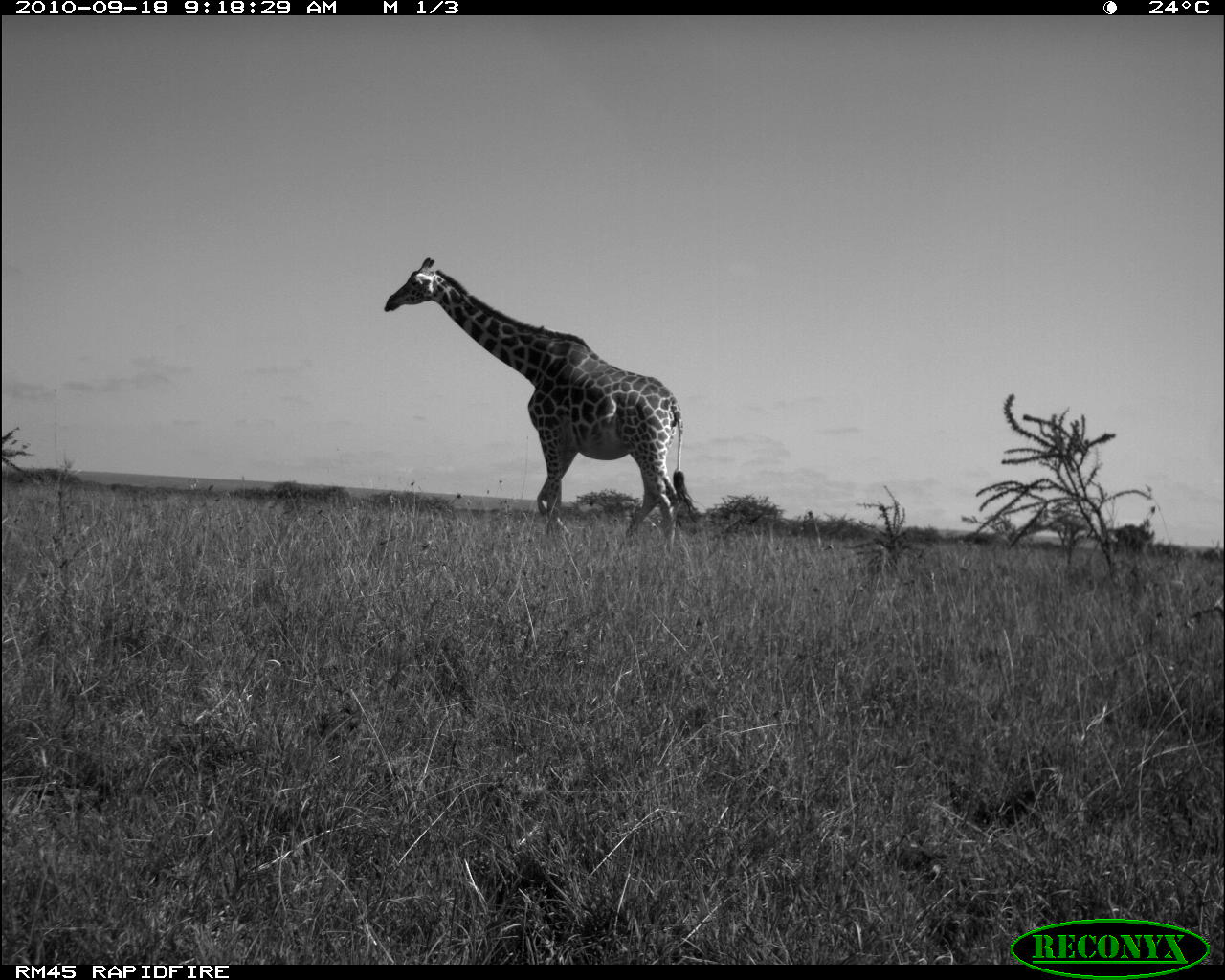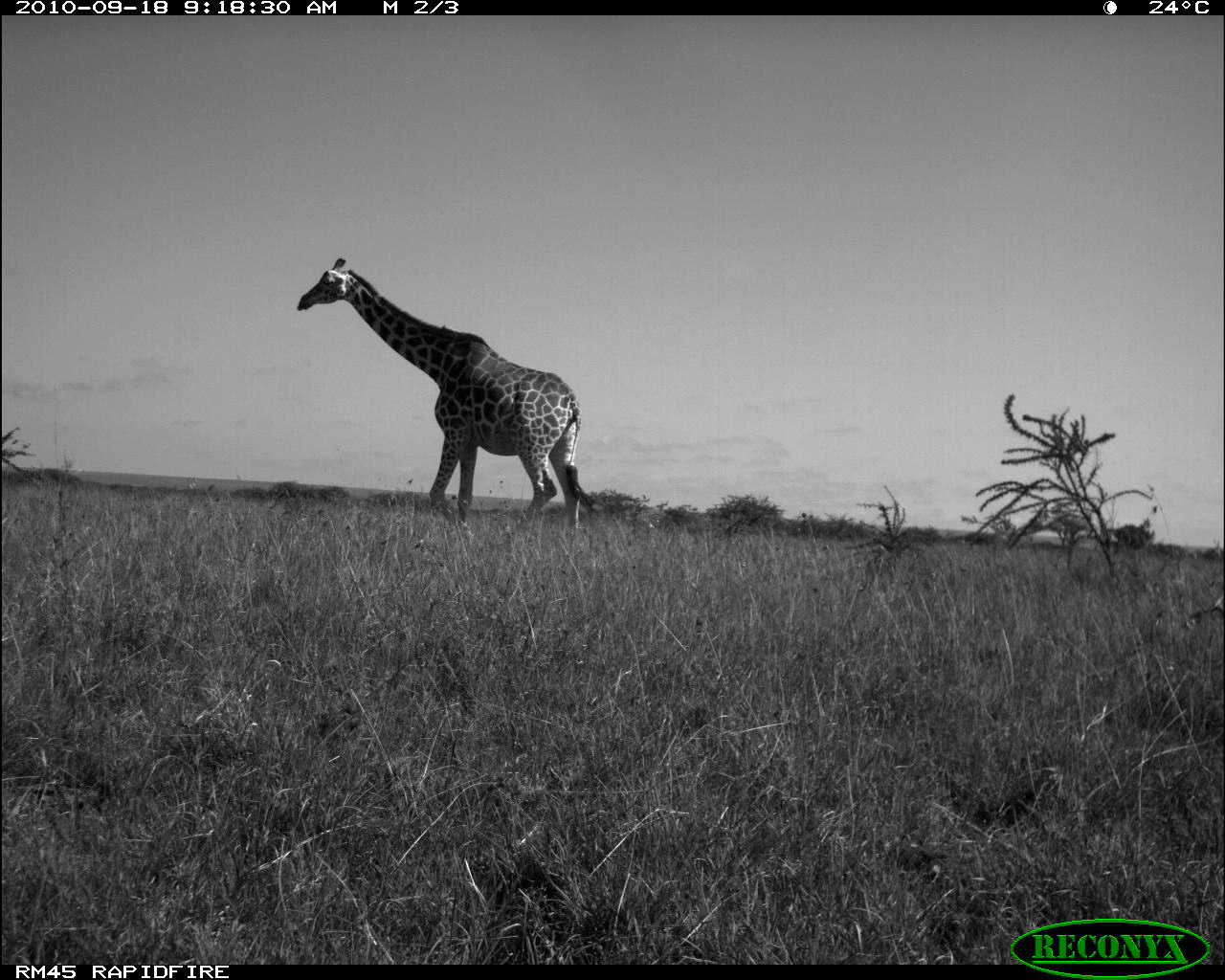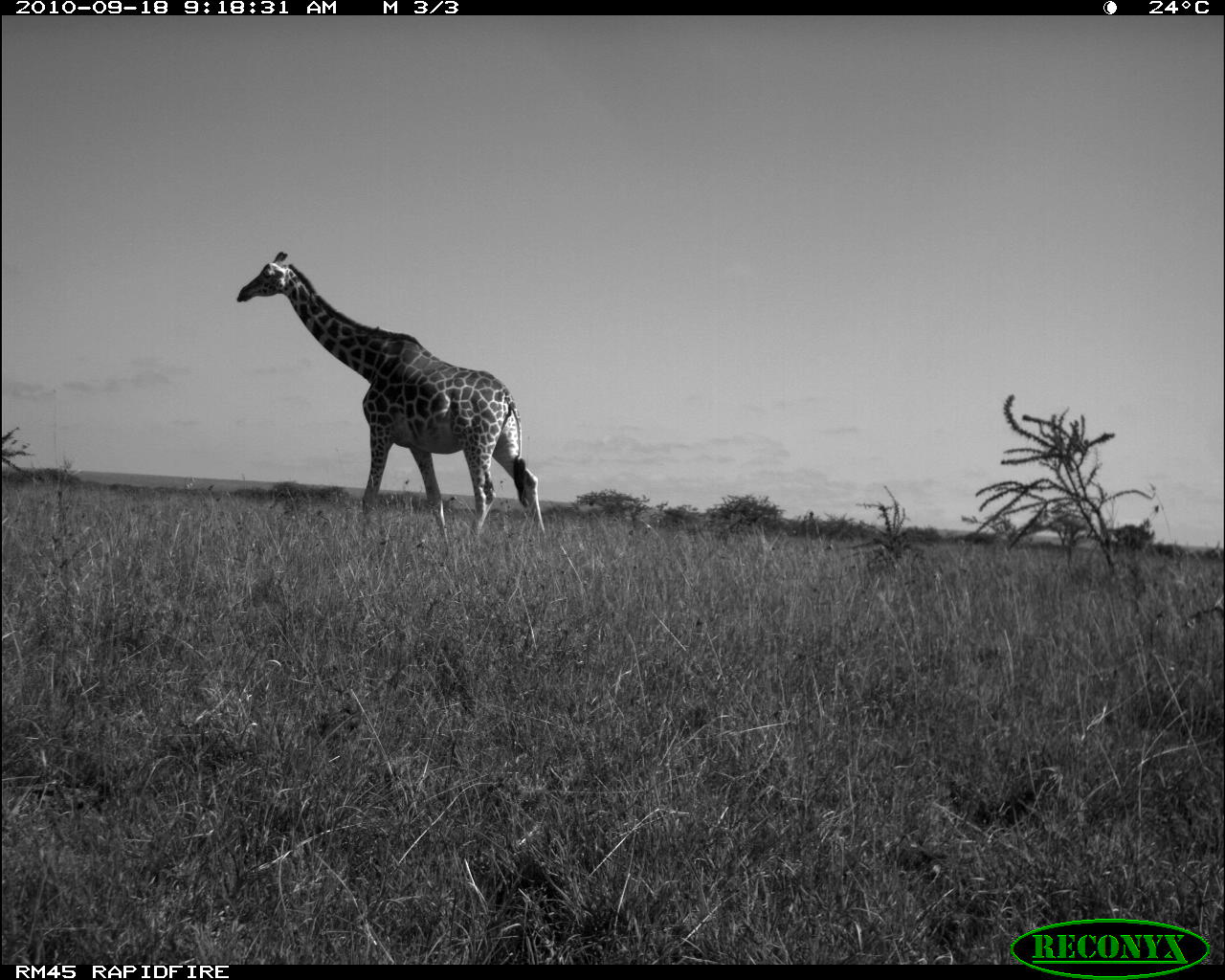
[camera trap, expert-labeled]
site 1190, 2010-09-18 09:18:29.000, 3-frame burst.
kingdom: Animalia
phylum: Chordata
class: Mammalia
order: Artiodactyla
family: Giraffidae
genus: Giraffa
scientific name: Giraffa camelopardalis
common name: giraffe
Giraffa camelopardalis (giraffe), count 1.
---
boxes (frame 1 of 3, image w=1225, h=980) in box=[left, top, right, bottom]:
giraffa camelopardalis: box=[382, 256, 701, 566]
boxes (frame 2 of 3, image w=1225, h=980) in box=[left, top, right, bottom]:
giraffa camelopardalis: box=[297, 257, 594, 531]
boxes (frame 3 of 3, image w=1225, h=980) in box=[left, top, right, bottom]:
giraffa camelopardalis: box=[237, 251, 546, 543]